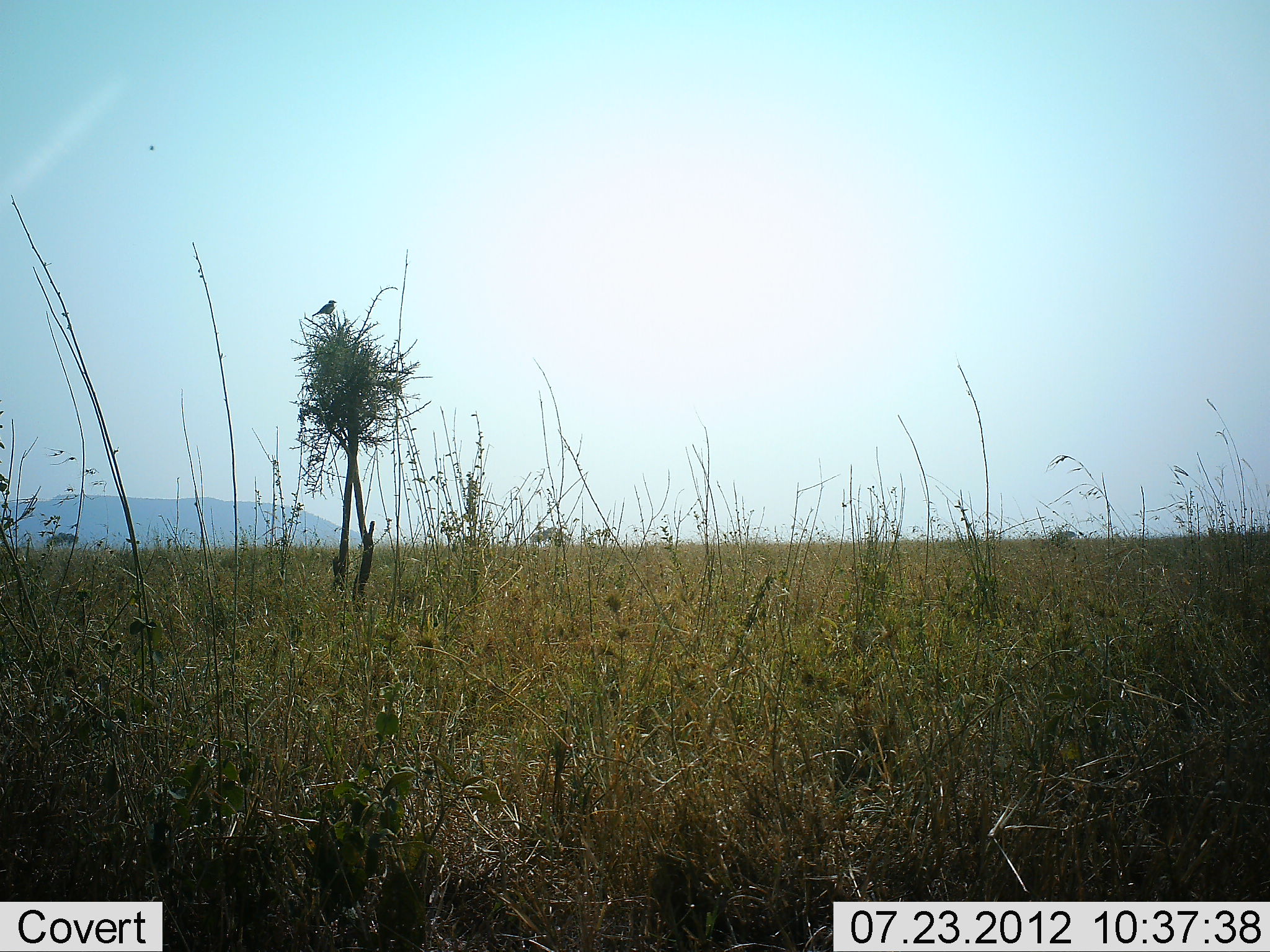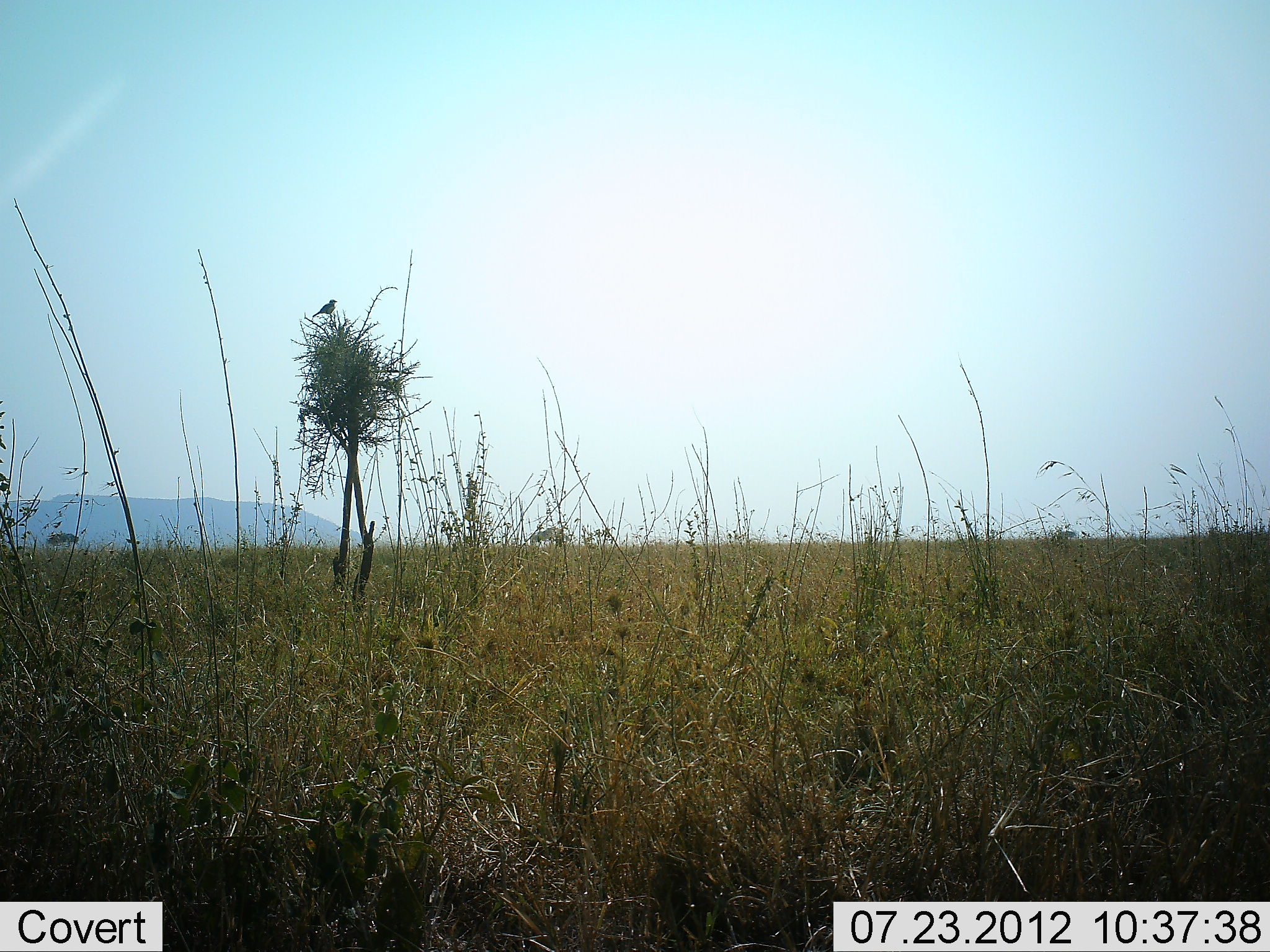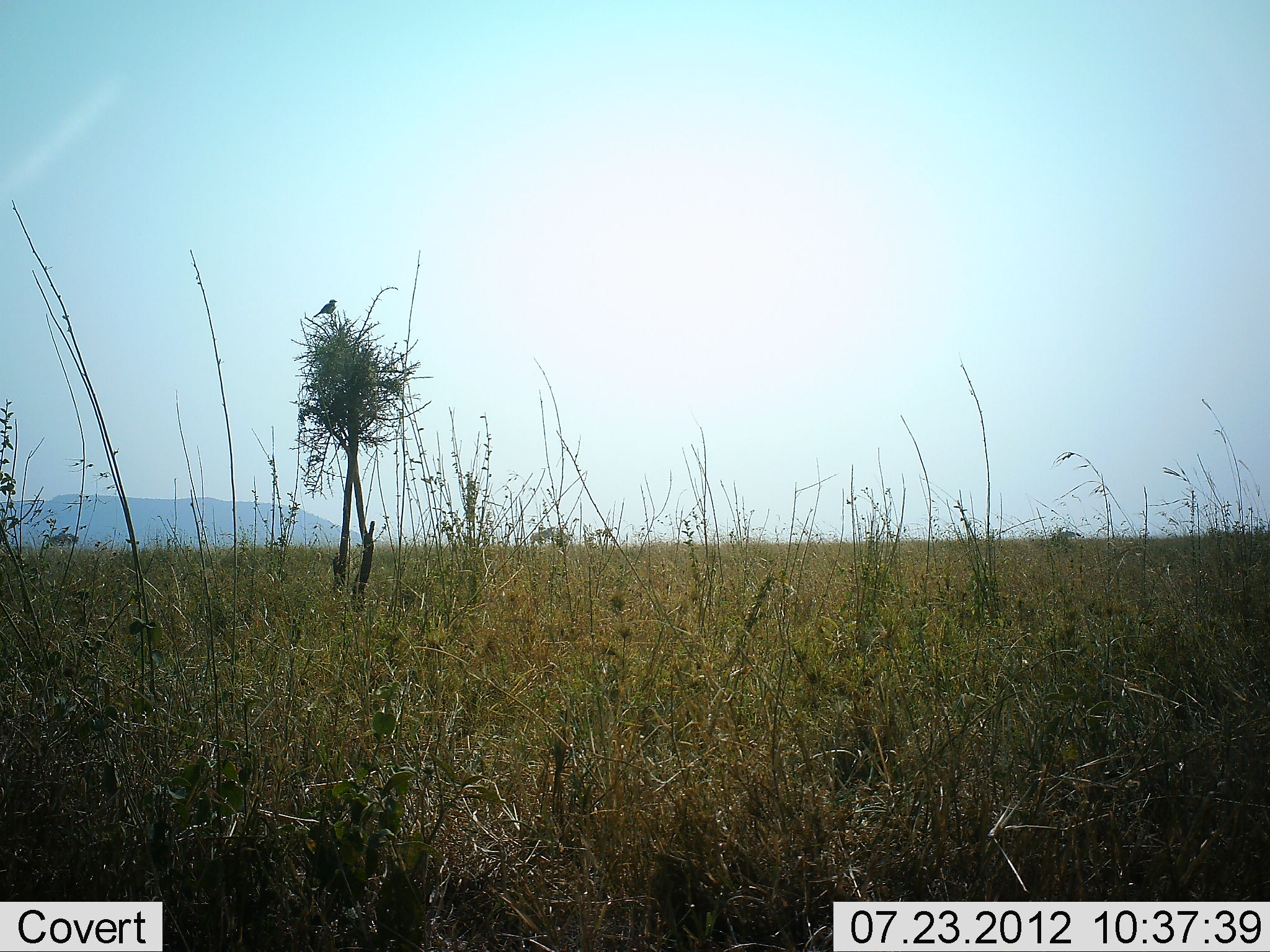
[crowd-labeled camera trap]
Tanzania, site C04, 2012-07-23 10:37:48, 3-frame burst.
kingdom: Animalia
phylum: Chordata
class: Aves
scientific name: Aves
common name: bird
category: otherbird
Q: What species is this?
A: Otherbird (bird) (Aves).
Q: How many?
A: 1.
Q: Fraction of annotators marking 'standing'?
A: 40%.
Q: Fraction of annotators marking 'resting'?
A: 60%.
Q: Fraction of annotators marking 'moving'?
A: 0%.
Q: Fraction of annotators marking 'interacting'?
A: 0%.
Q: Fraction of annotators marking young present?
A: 0%.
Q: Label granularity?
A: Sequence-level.